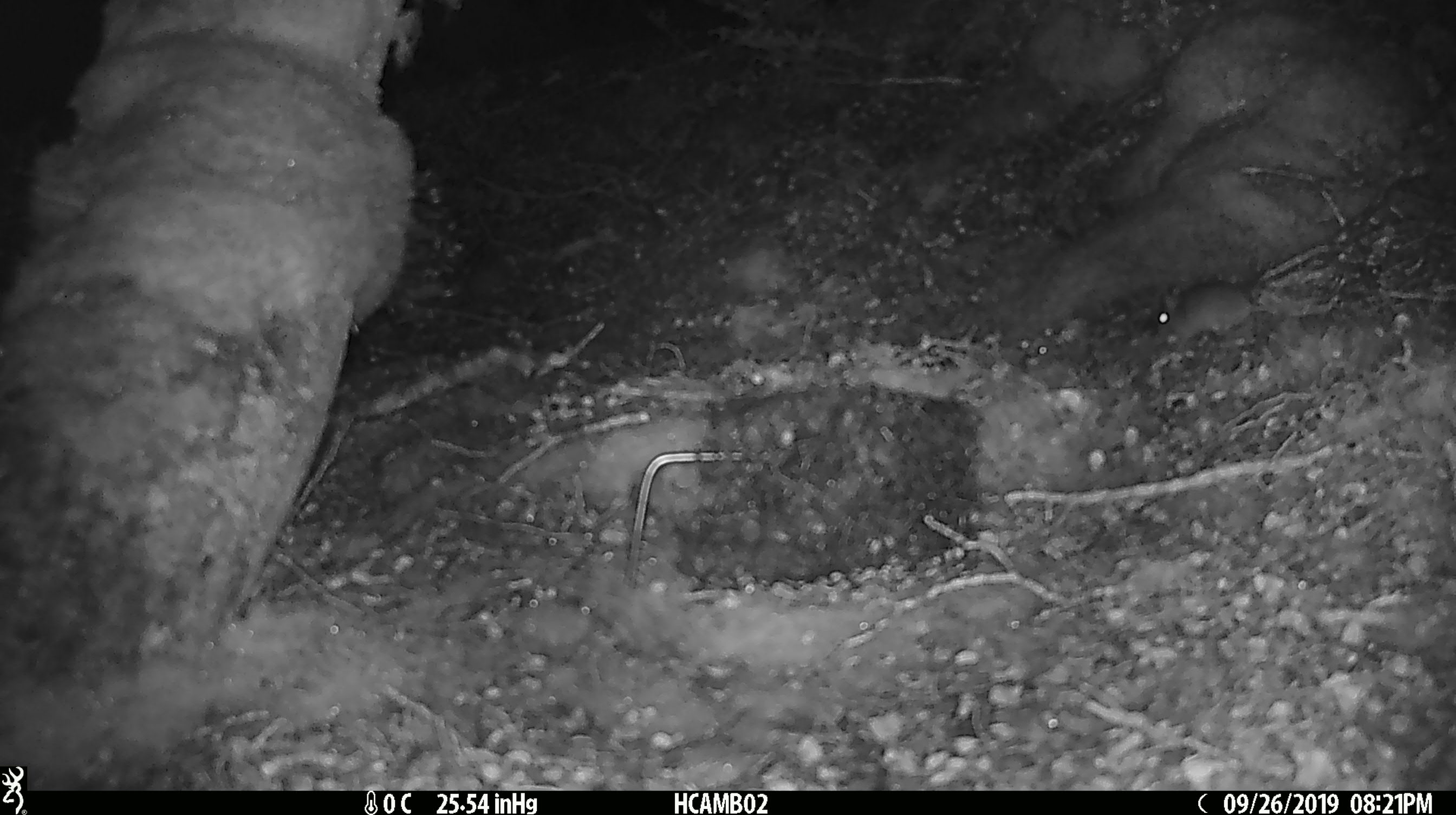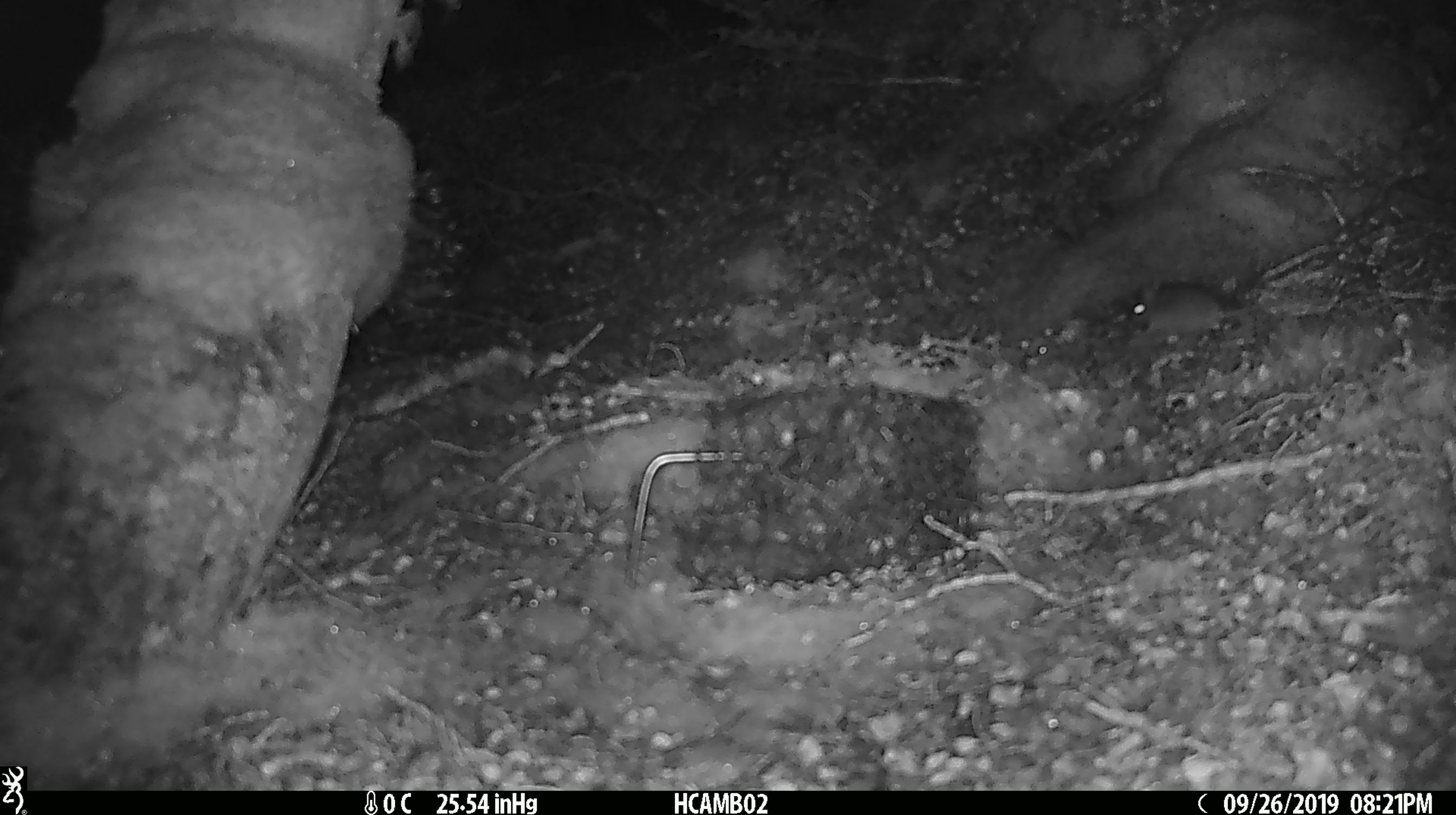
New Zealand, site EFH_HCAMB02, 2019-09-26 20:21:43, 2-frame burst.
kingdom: Animalia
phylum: Chordata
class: Mammalia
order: Rodentia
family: Muridae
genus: Mus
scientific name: Mus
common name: mouse